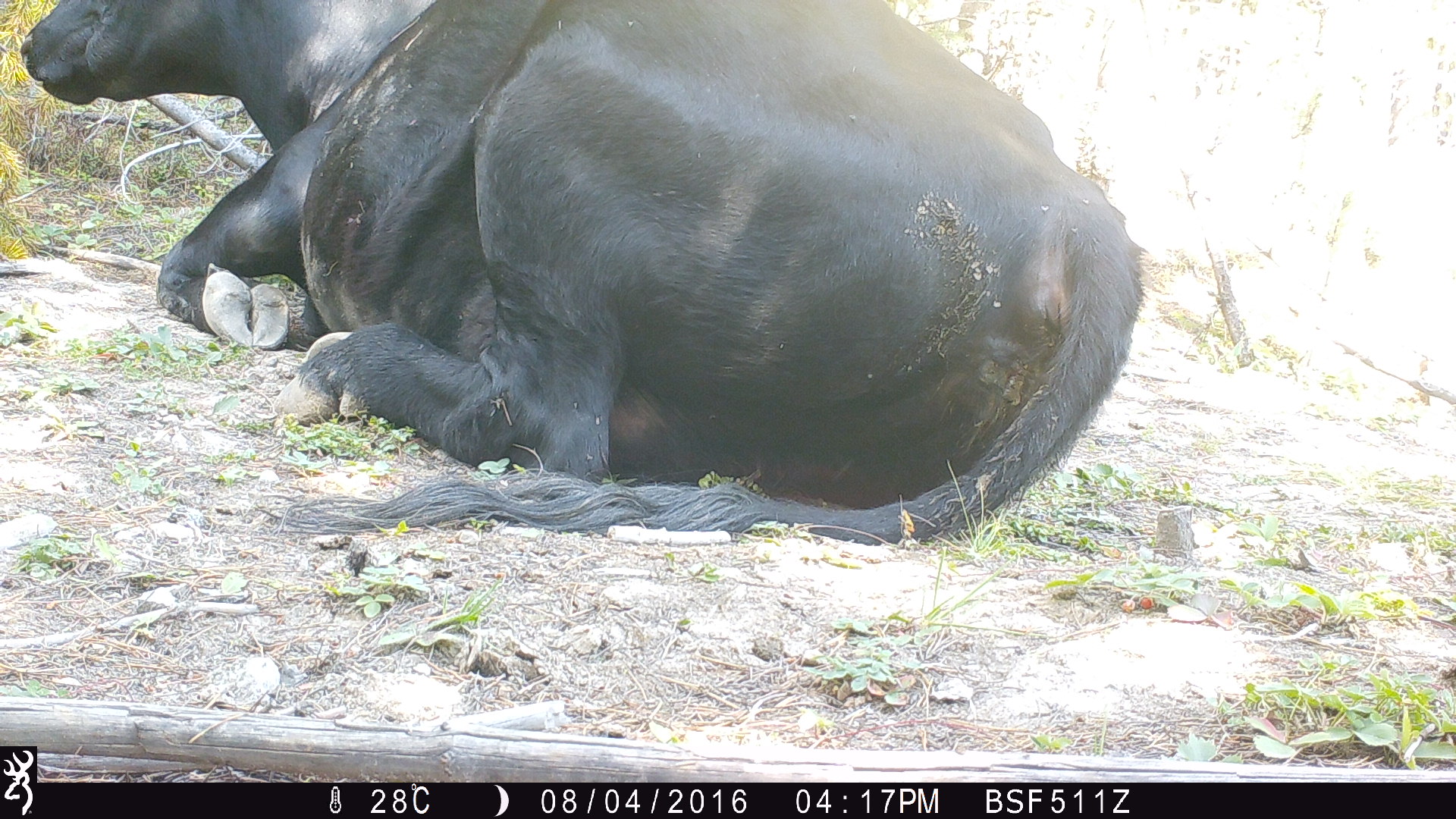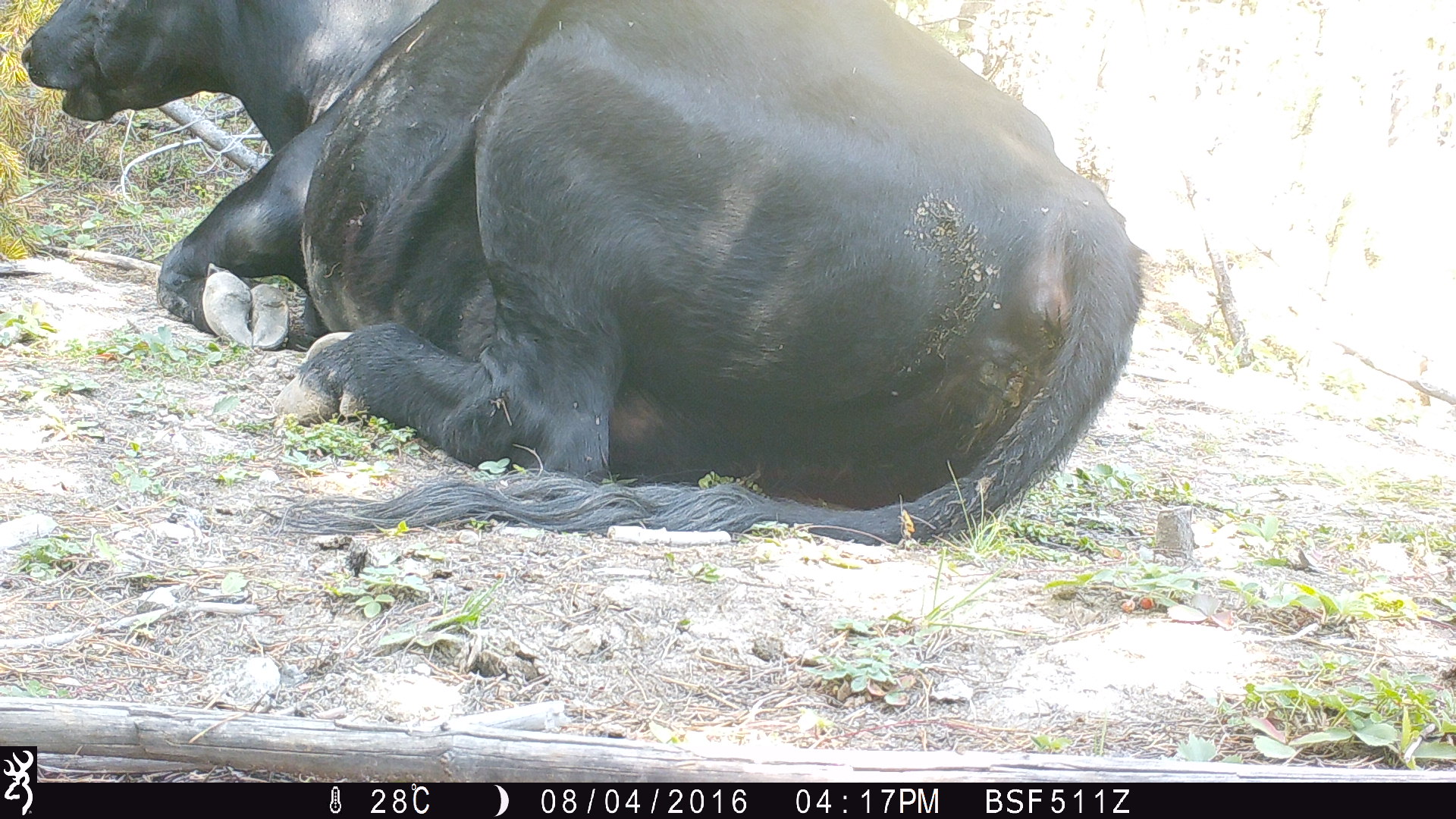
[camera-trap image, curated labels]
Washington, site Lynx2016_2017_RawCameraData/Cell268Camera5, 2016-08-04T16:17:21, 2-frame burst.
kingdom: Animalia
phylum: Chordata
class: Mammalia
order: Artiodactyla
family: Bovidae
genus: Bos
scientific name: Bos taurus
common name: domestic cattle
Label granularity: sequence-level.